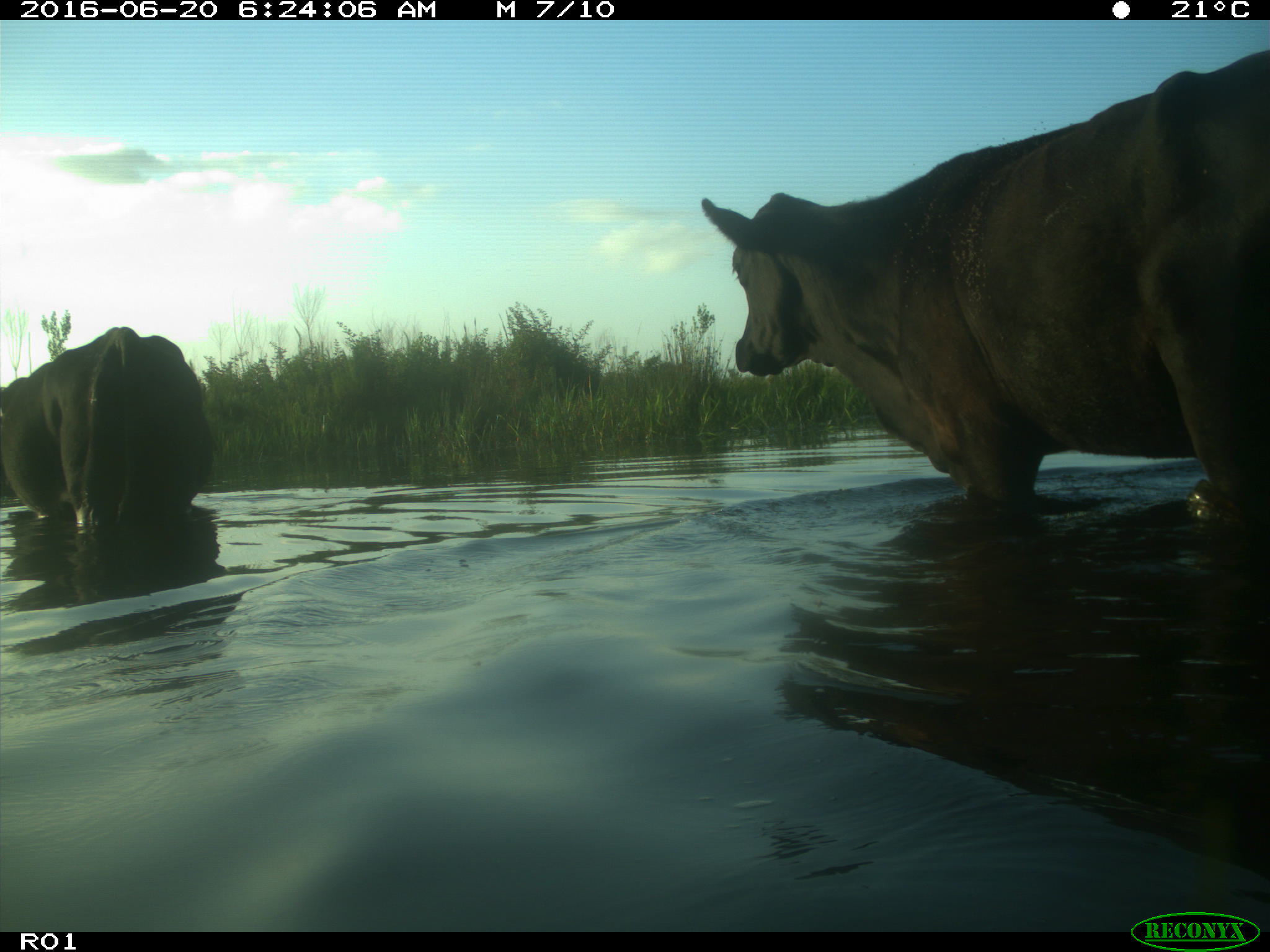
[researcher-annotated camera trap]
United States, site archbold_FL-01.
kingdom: Animalia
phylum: Chordata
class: Mammalia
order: Artiodactyla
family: Bovidae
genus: Bos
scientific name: Bos taurus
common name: domestic cow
Bos taurus (domestic cow).